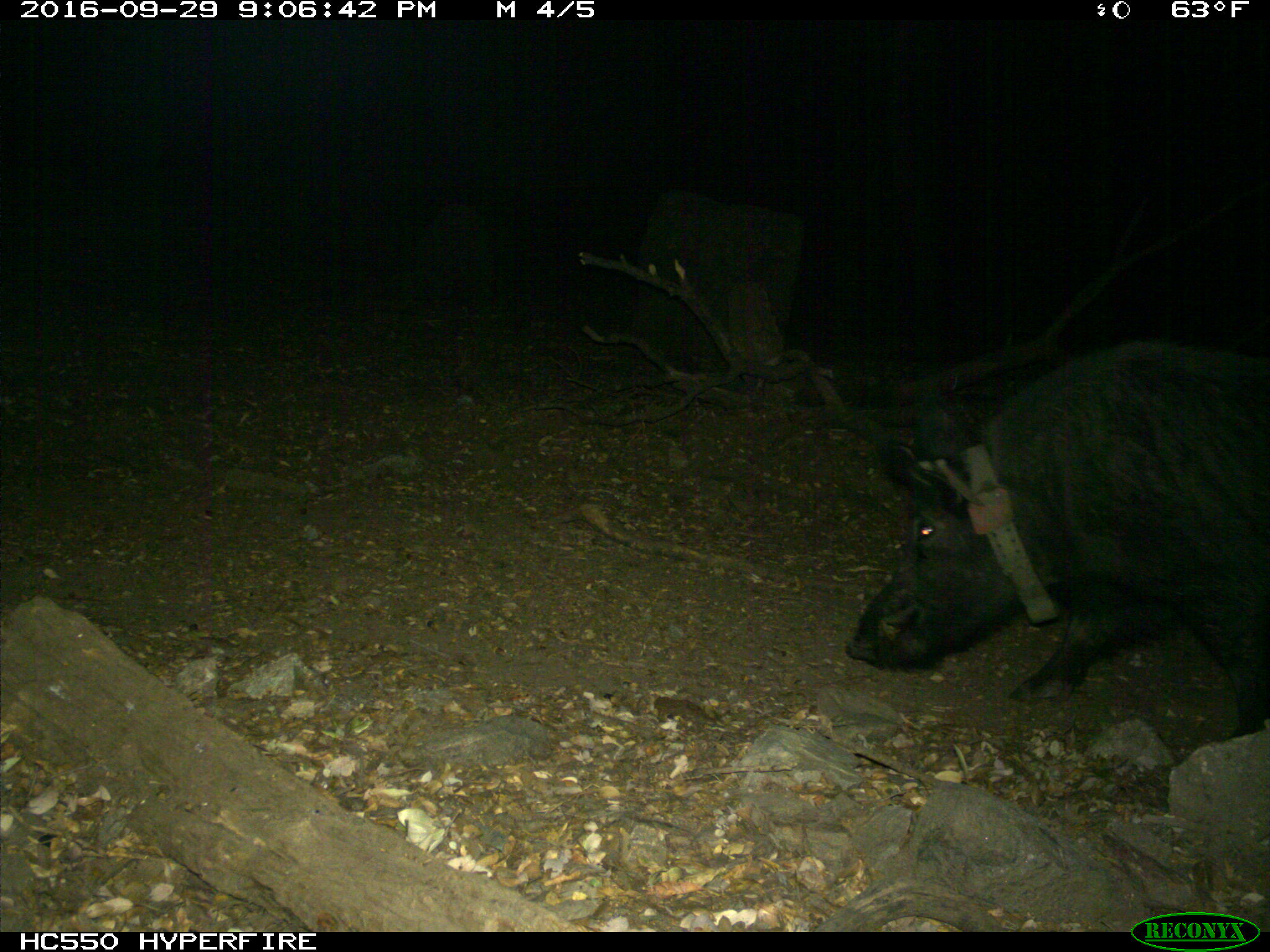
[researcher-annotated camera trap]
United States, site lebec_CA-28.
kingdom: Animalia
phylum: Chordata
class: Mammalia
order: Artiodactyla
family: Suidae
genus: Sus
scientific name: Sus scrofa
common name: wild boar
Sus scrofa (wild boar).